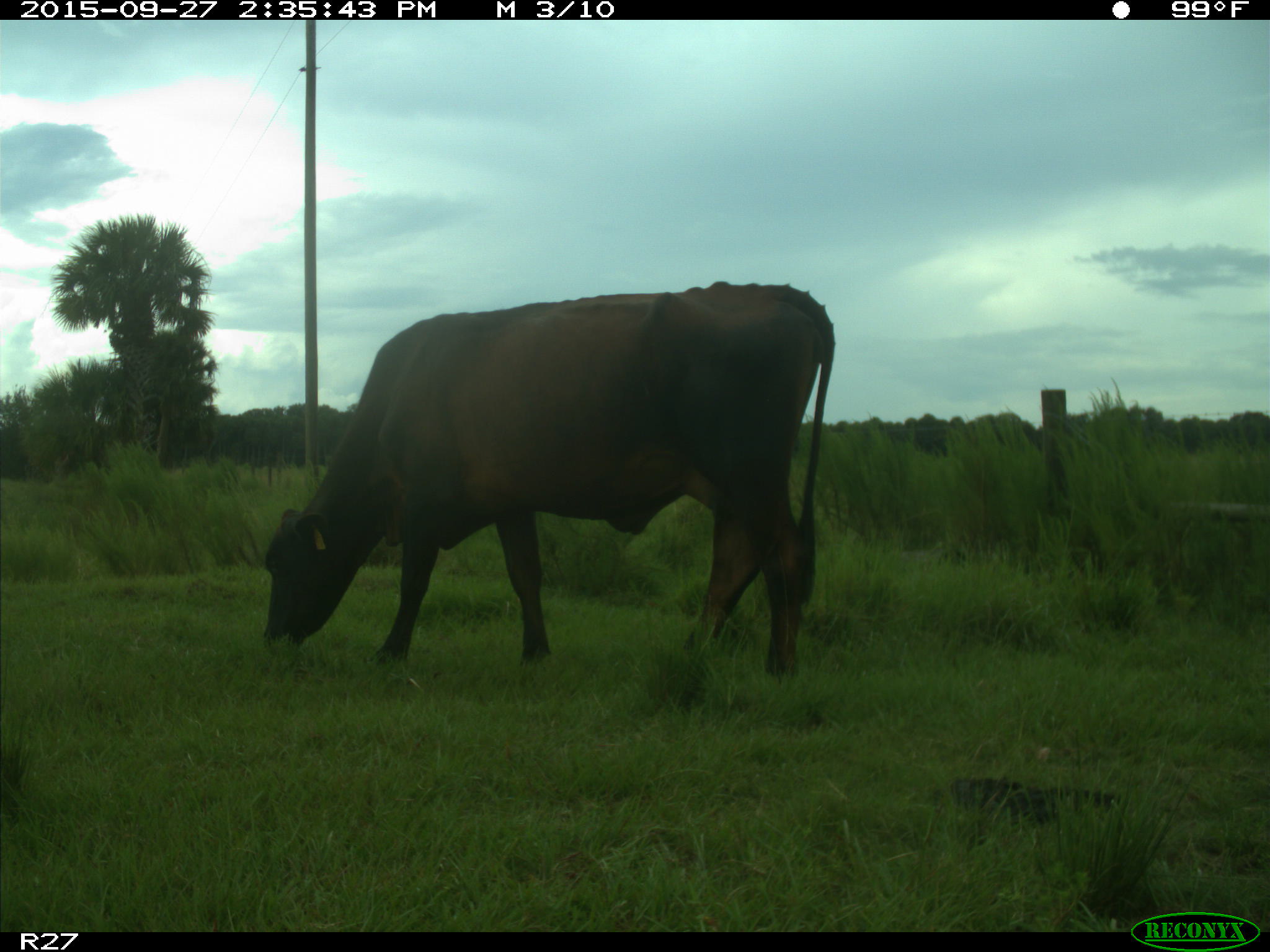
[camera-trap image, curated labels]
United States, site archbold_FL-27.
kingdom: Animalia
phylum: Chordata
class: Mammalia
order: Artiodactyla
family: Bovidae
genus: Bos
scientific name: Bos taurus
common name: domestic cow